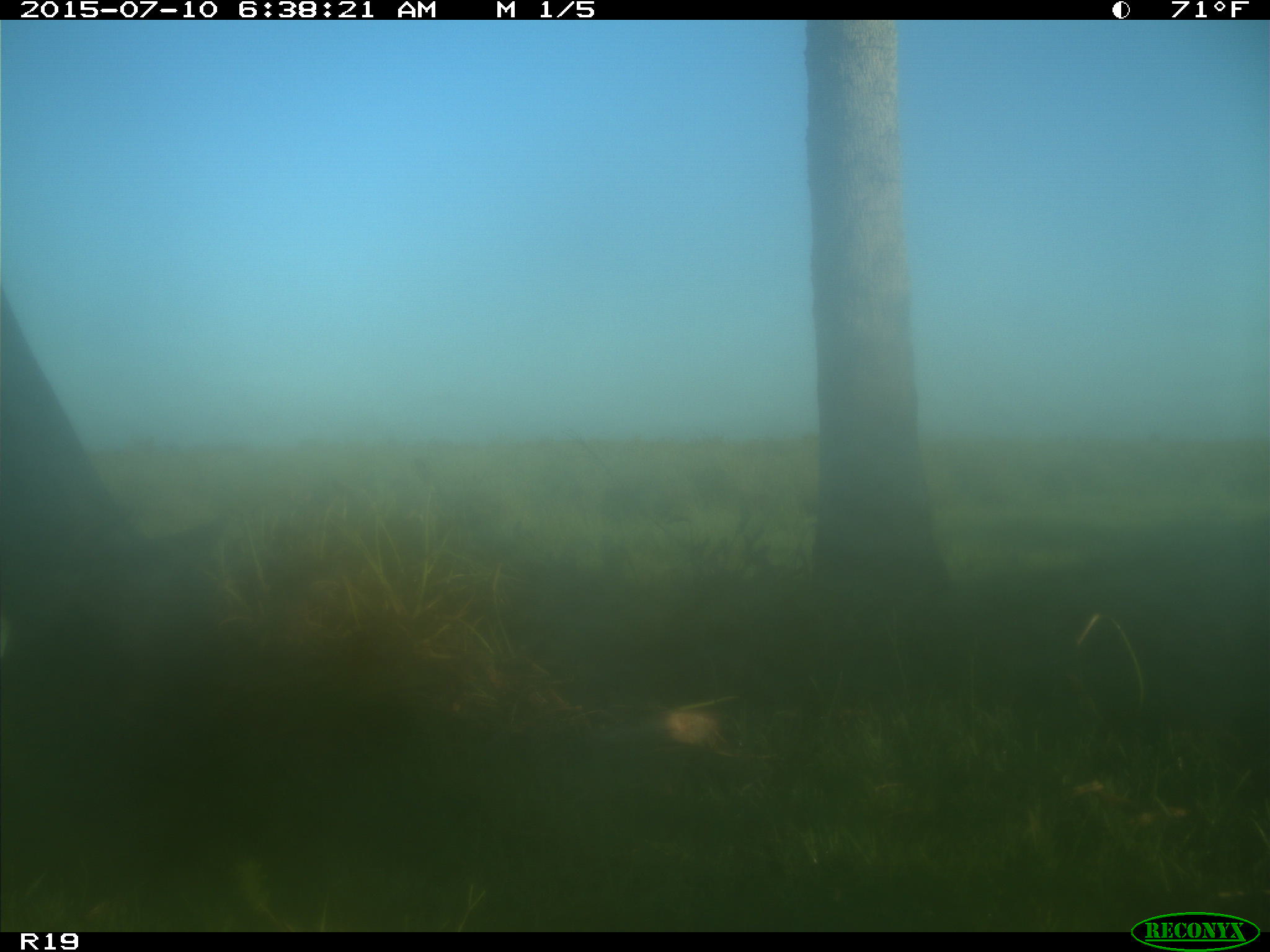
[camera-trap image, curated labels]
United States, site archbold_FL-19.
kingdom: Animalia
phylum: Chordata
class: Mammalia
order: Artiodactyla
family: Bovidae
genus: Bos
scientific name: Bos taurus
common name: domestic cow